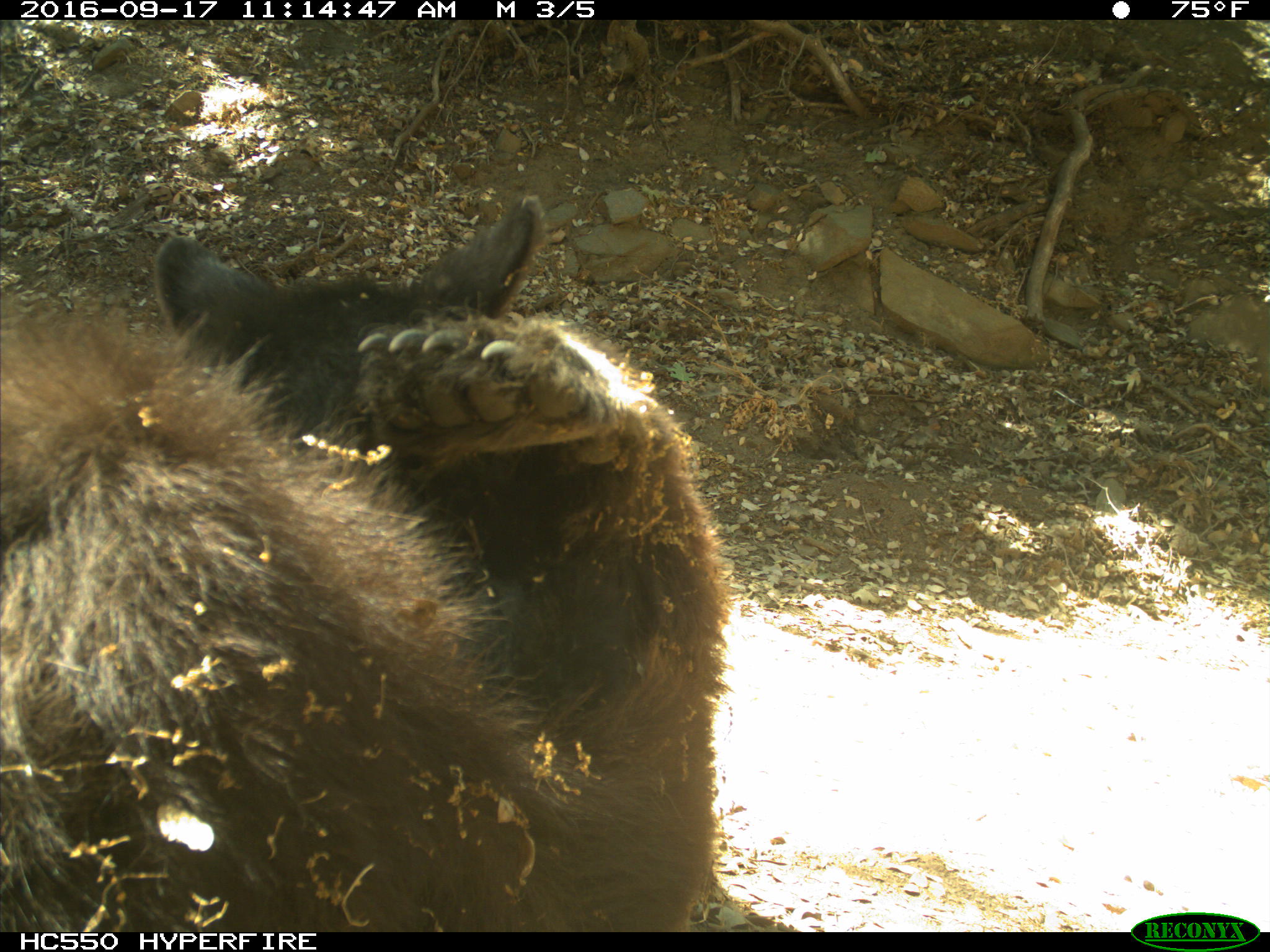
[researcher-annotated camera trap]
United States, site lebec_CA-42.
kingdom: Animalia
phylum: Chordata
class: Mammalia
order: Carnivora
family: Ursidae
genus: Ursus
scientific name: Ursus americanus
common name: american black bear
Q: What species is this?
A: Ursus americanus (american black bear).